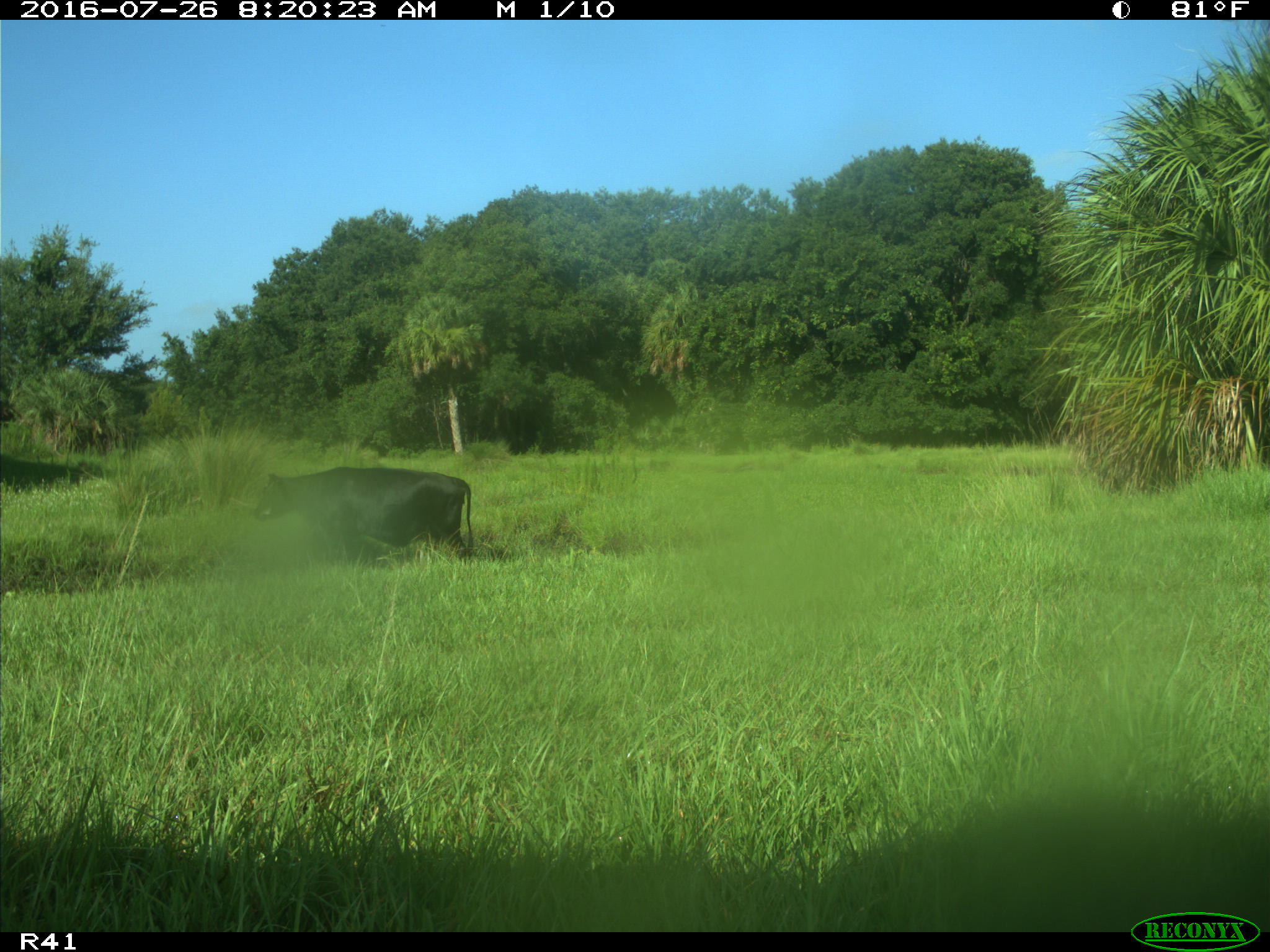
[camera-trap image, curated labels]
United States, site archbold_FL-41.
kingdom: Animalia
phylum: Chordata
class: Mammalia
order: Artiodactyla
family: Bovidae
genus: Bos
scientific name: Bos taurus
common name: domestic cow